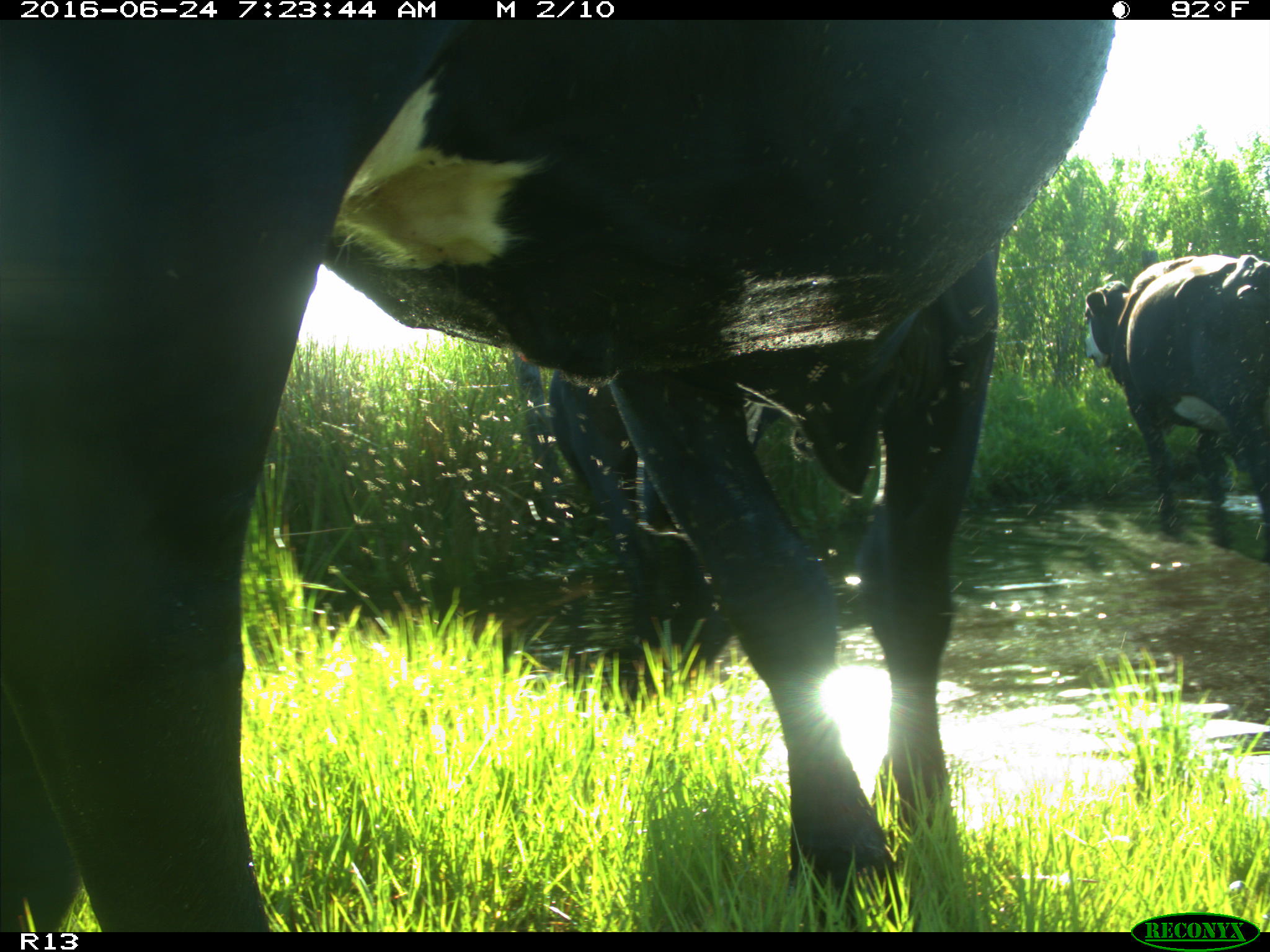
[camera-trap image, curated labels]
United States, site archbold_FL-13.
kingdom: Animalia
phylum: Chordata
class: Mammalia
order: Artiodactyla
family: Bovidae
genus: Bos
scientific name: Bos taurus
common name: domestic cow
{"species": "Bos taurus (domestic cow)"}